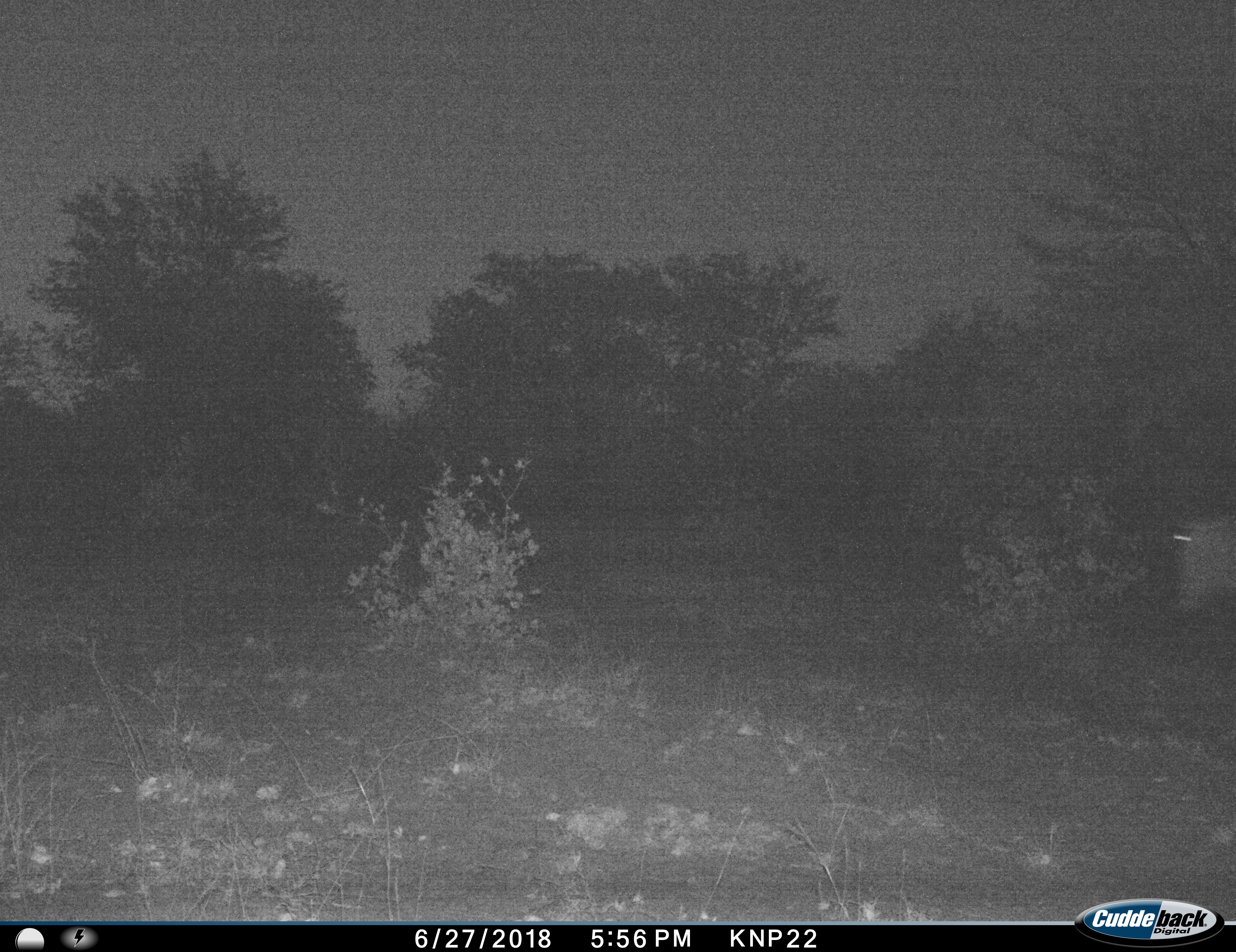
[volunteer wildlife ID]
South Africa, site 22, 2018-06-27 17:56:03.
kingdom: Animalia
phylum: Chordata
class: Mammalia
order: Artiodactyla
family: Bovidae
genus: Connochaetes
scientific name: Connochaetes taurinus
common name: blue wildebeest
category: wildebeestblue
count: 1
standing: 0%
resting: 0%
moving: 100%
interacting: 0%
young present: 0%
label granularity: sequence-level